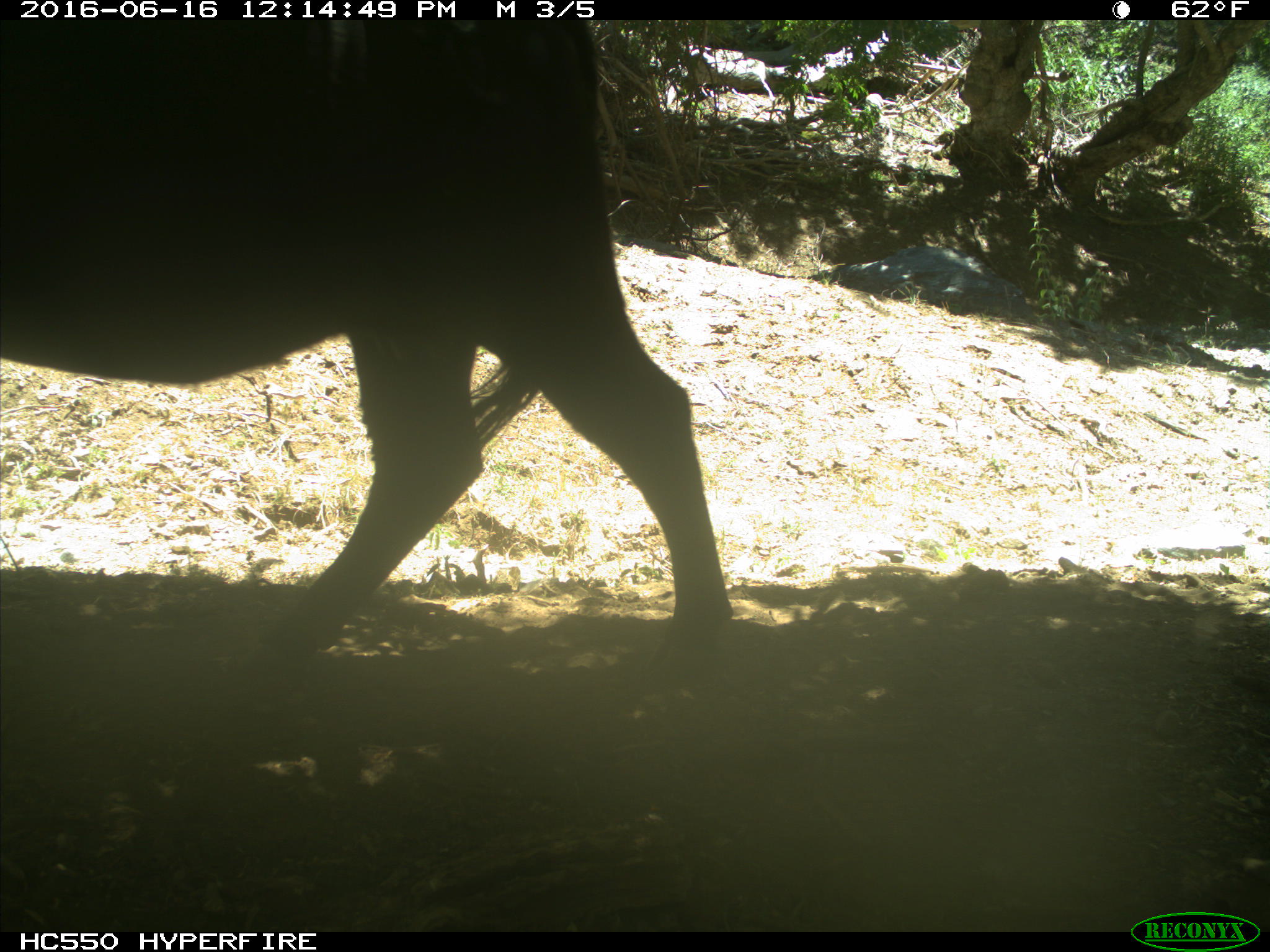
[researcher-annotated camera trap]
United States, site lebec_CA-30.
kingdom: Animalia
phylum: Chordata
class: Mammalia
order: Artiodactyla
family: Bovidae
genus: Bos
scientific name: Bos taurus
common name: domestic cow